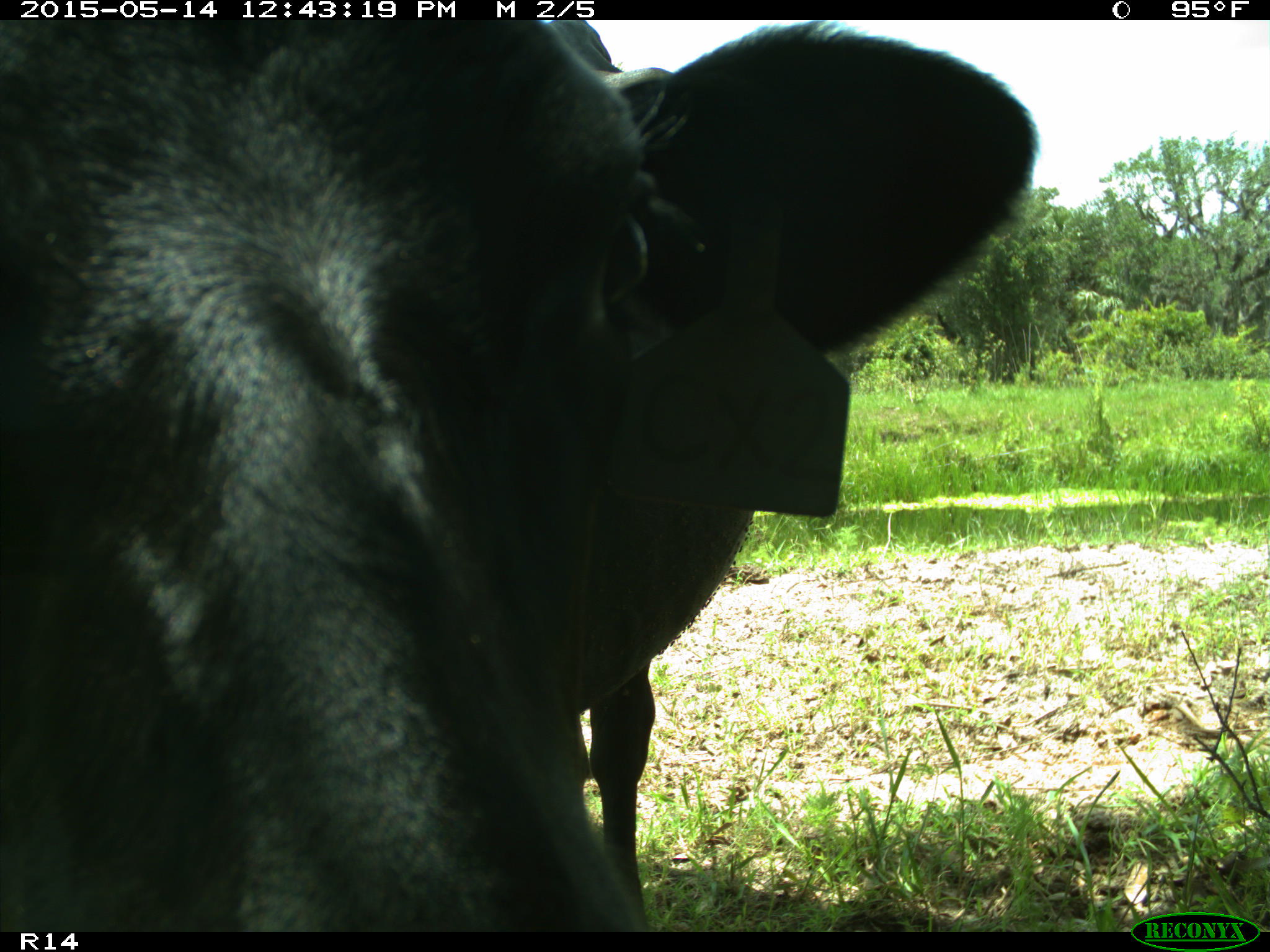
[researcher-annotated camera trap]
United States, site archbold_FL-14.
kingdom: Animalia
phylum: Chordata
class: Mammalia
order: Artiodactyla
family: Bovidae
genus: Bos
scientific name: Bos taurus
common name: domestic cow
Bos taurus (domestic cow).